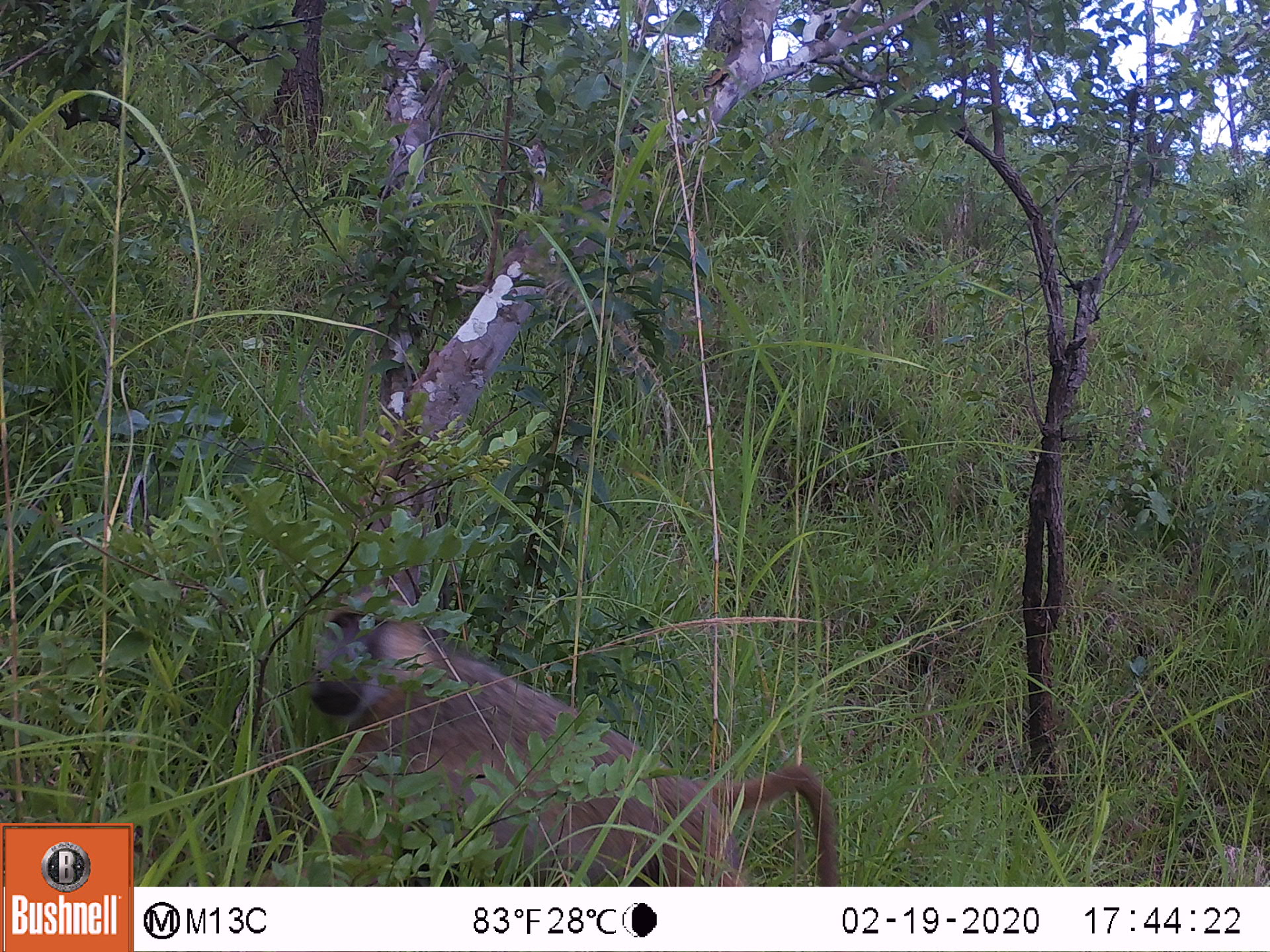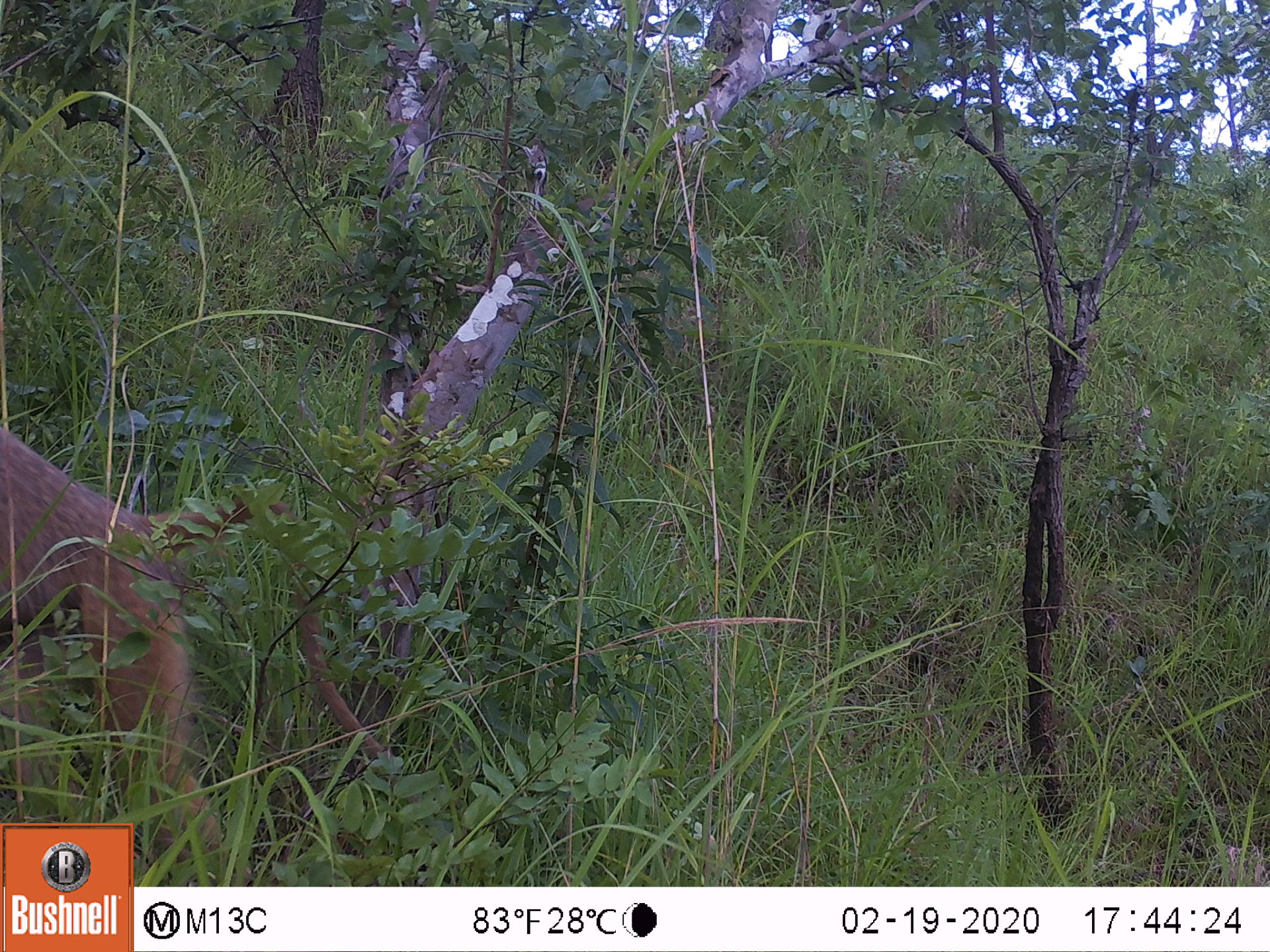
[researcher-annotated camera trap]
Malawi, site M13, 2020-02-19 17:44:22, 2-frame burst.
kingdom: Animalia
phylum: Chordata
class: Mammalia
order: Primates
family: Cercopithecidae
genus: Papio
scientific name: Papio cynocephalus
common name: yellow baboon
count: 1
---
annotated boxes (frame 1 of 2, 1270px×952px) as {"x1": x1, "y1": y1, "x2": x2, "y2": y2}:
yellow baboon: {"x1": 313, "y1": 587, "x2": 838, "y2": 878}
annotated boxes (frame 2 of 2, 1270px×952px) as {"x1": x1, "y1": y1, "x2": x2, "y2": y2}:
yellow baboon: {"x1": 0, "y1": 422, "x2": 397, "y2": 810}